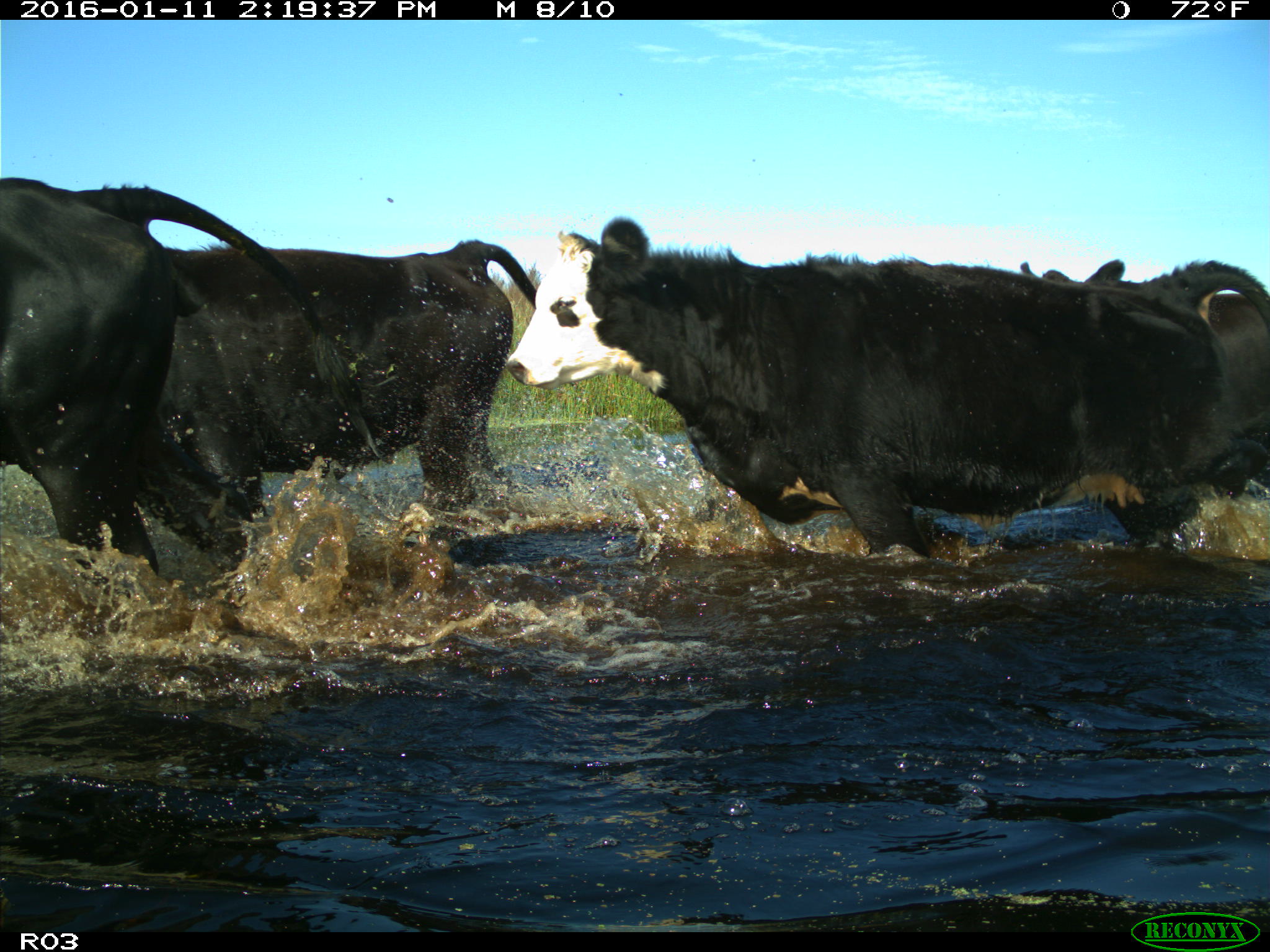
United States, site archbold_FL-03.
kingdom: Animalia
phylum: Chordata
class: Mammalia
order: Artiodactyla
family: Bovidae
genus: Bos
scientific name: Bos taurus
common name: domestic cow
Bos taurus (domestic cow).